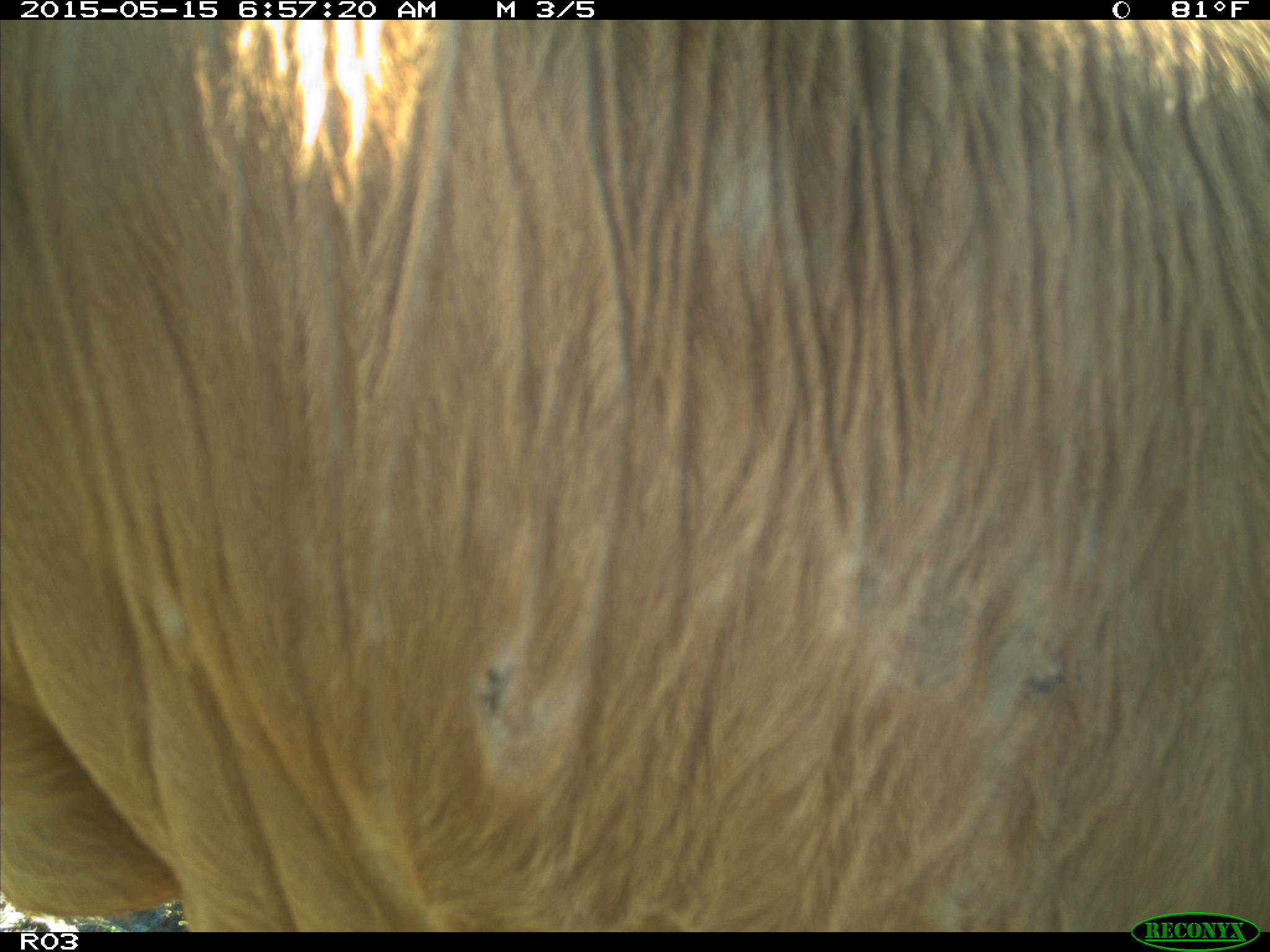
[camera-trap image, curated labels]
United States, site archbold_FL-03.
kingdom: Animalia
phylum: Chordata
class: Mammalia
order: Artiodactyla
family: Bovidae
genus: Bos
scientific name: Bos taurus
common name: domestic cow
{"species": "Bos taurus (domestic cow)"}